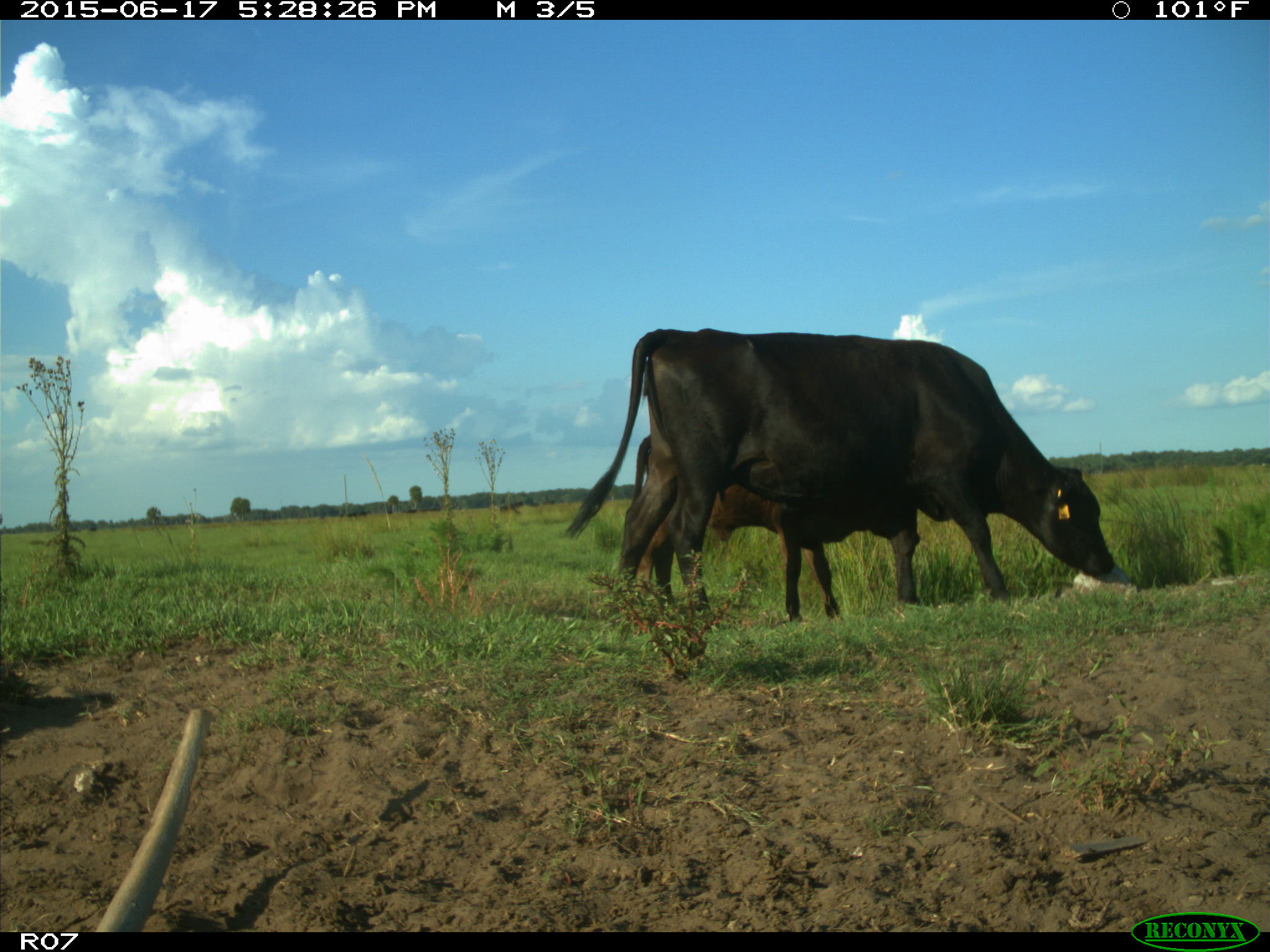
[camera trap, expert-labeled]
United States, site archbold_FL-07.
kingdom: Animalia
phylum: Chordata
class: Mammalia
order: Artiodactyla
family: Bovidae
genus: Bos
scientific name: Bos taurus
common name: domestic cow